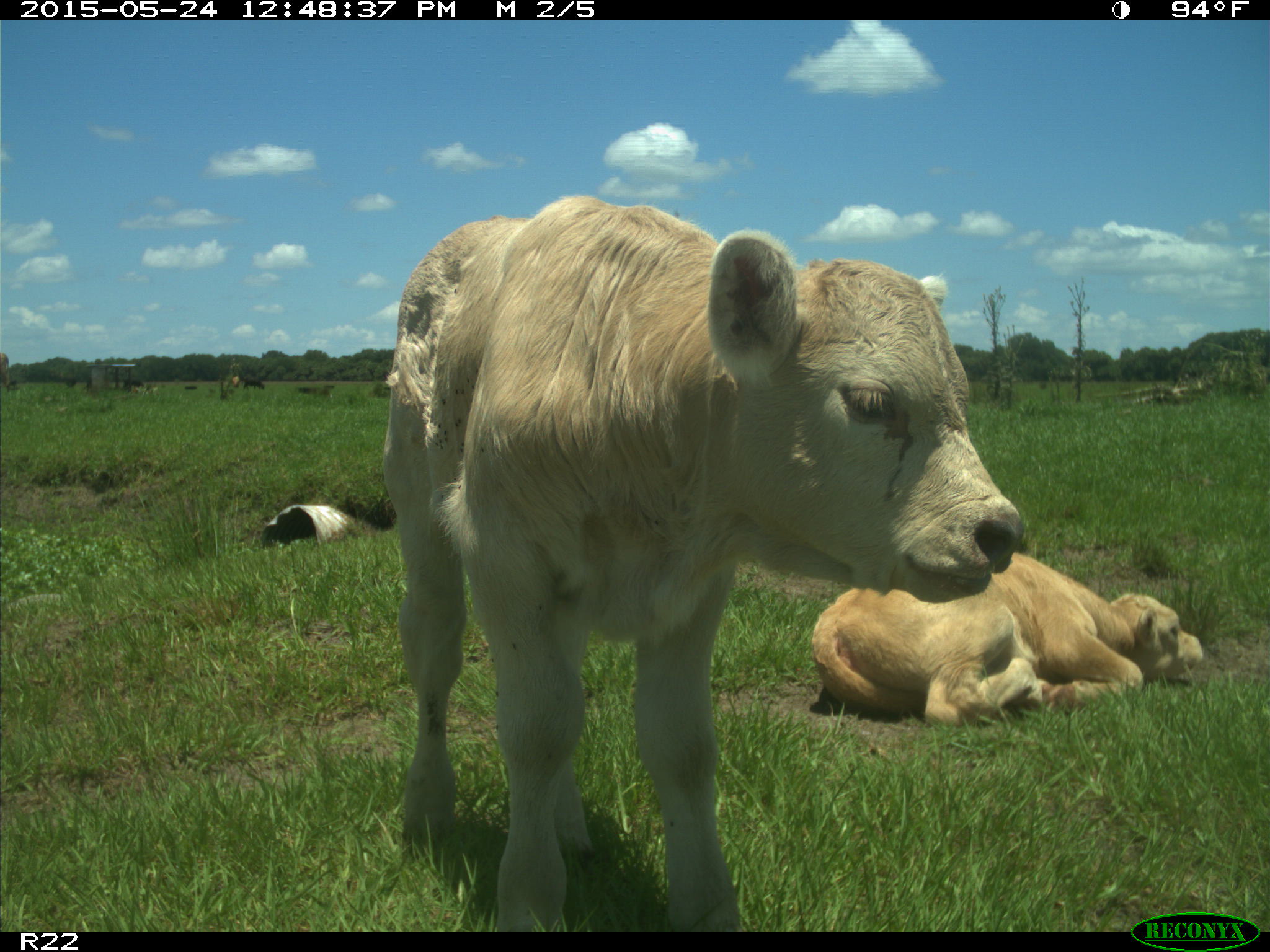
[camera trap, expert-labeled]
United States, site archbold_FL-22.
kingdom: Animalia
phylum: Chordata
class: Mammalia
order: Artiodactyla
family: Bovidae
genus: Bos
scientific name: Bos taurus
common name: domestic cow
Bos taurus (domestic cow).